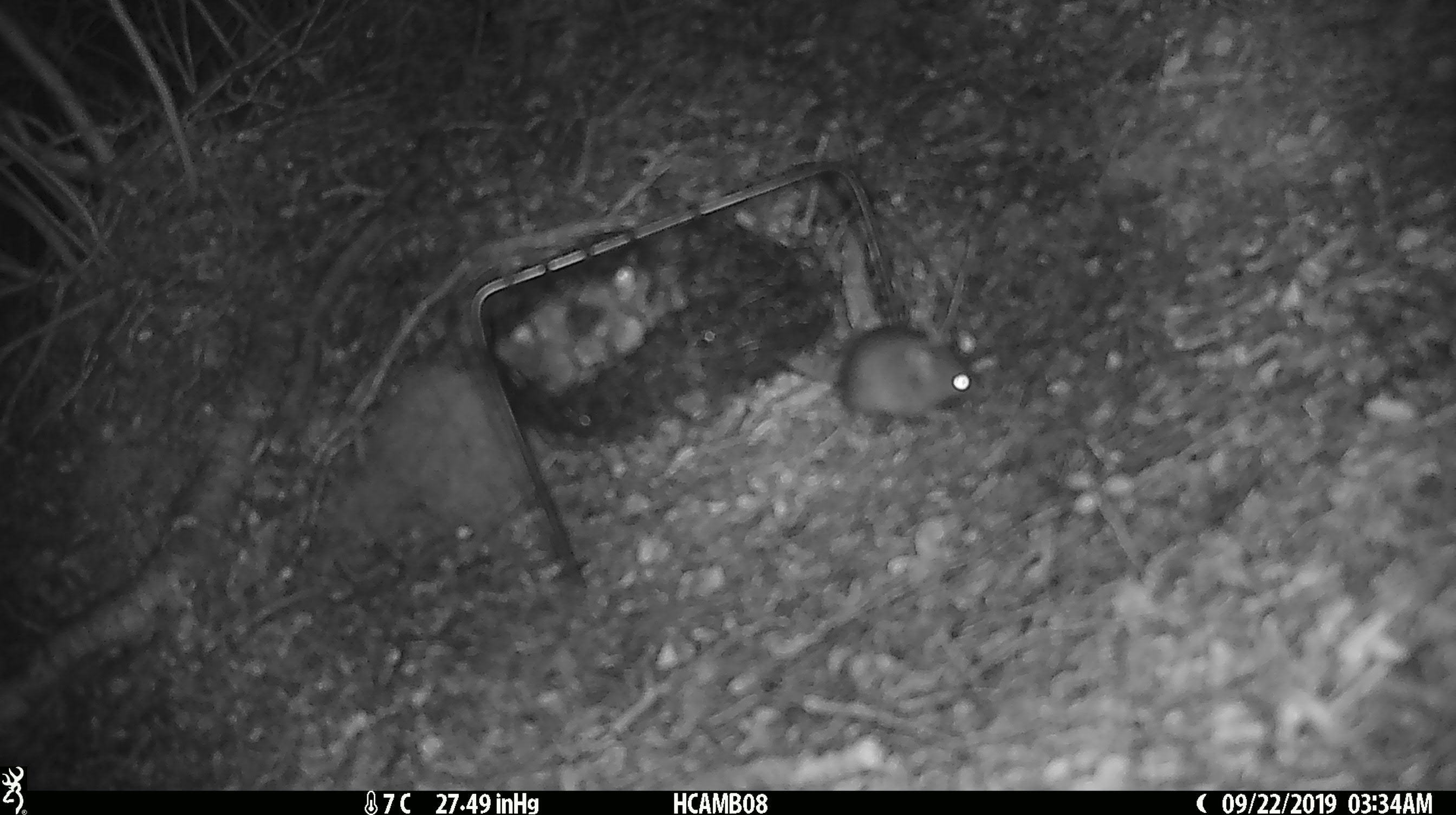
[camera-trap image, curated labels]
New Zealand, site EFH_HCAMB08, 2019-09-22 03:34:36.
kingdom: Animalia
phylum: Chordata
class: Mammalia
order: Rodentia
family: Muridae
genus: Mus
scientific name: Mus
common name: mouse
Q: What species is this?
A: Mouse (Mus).